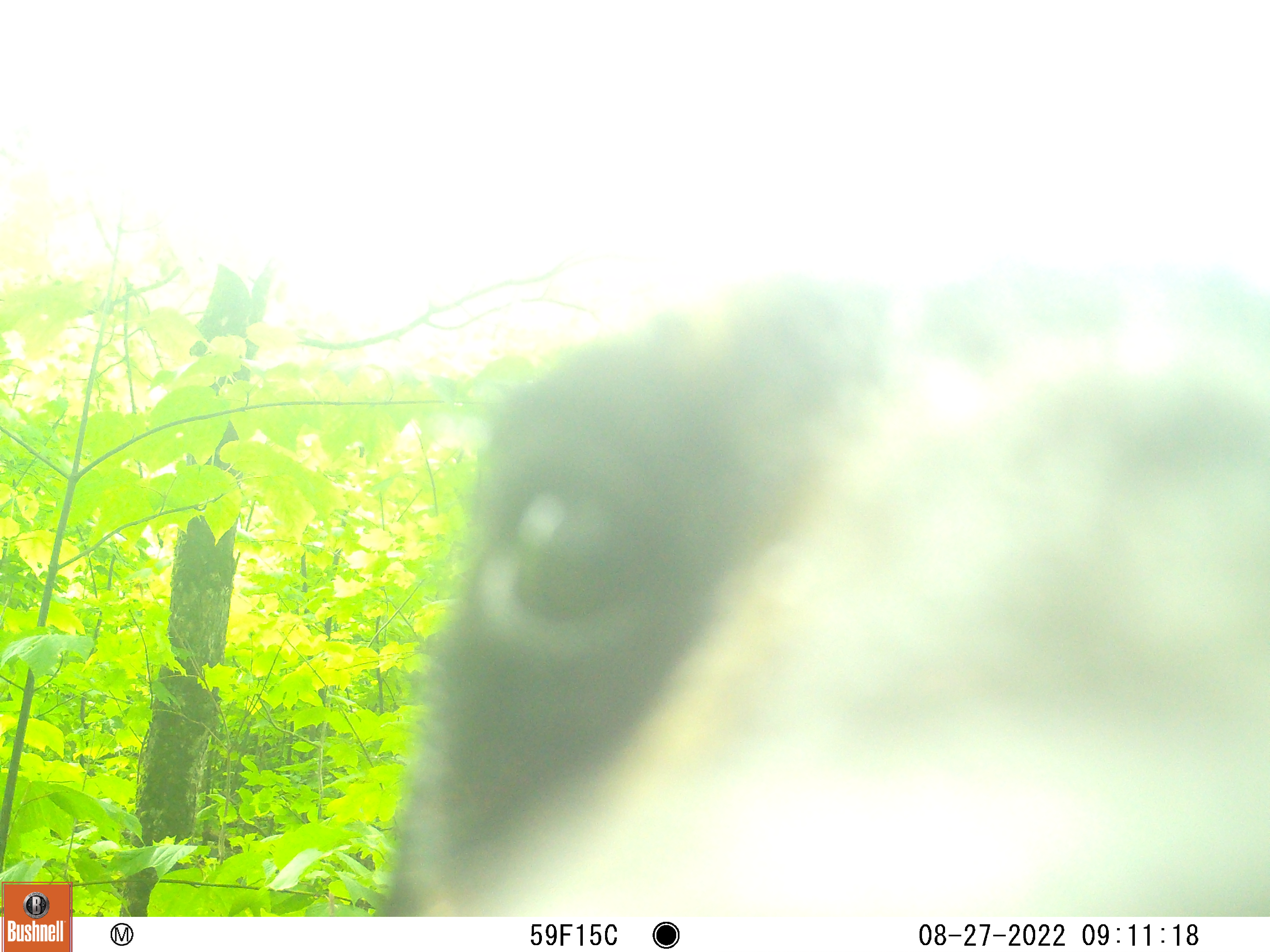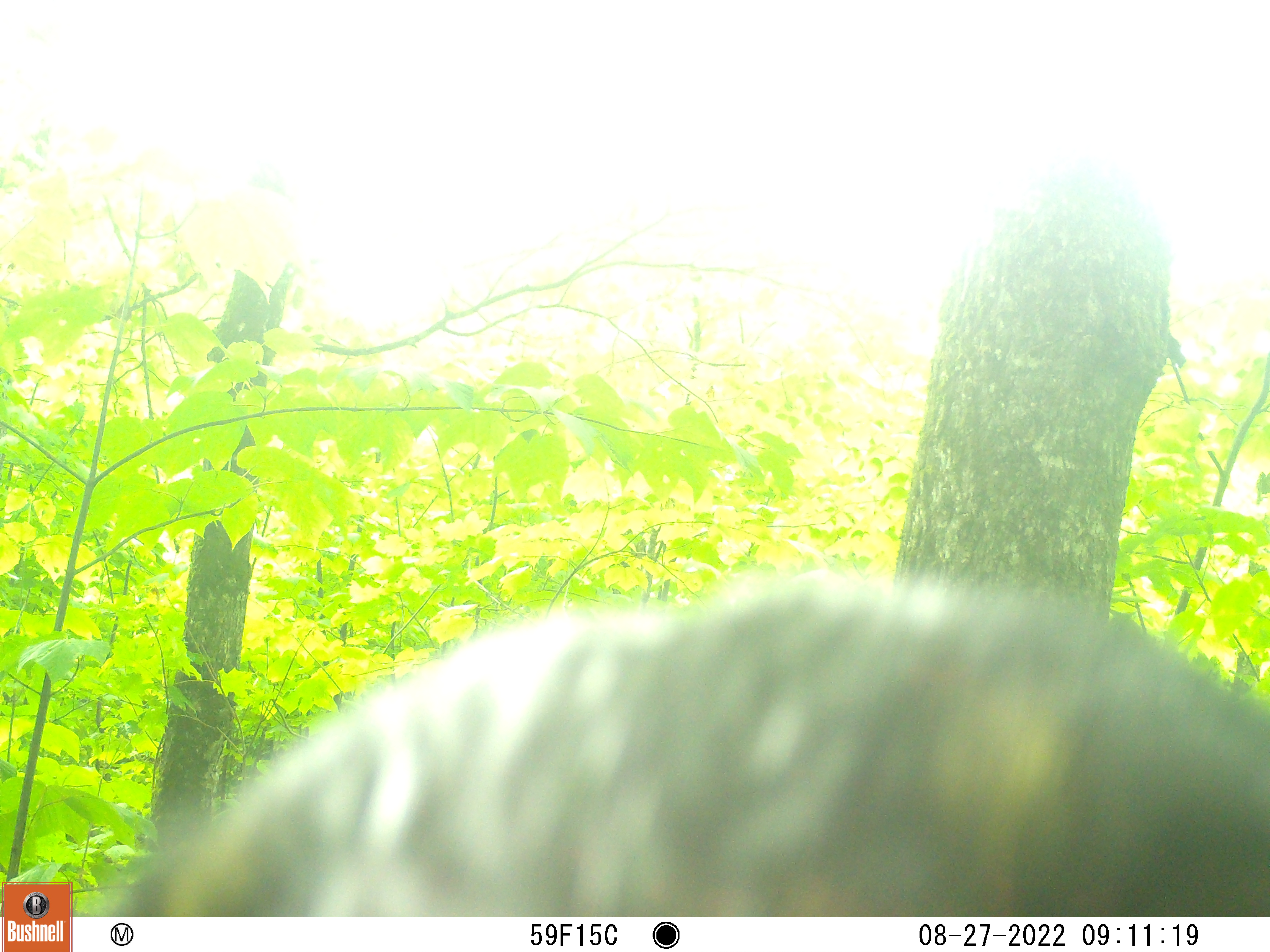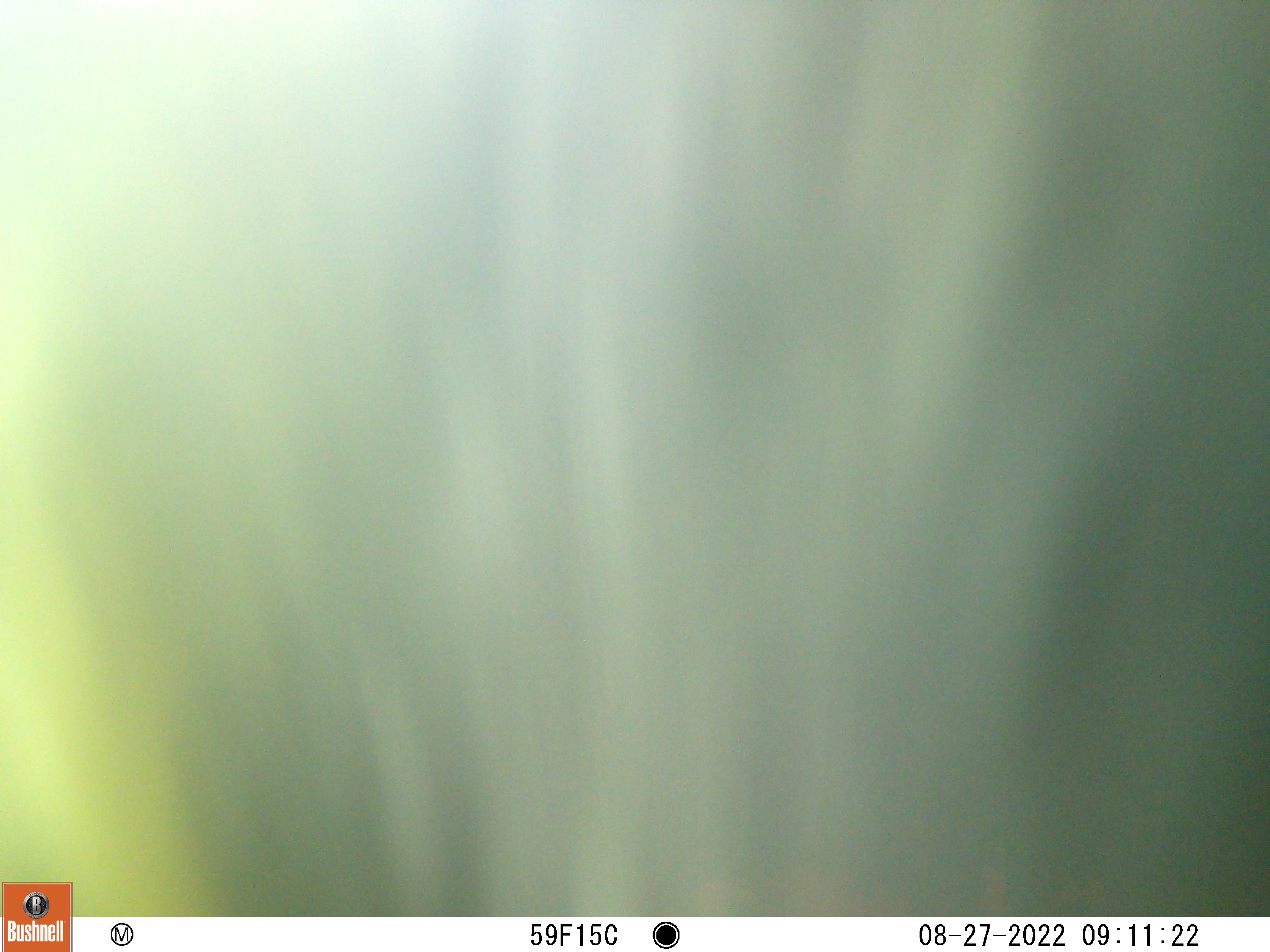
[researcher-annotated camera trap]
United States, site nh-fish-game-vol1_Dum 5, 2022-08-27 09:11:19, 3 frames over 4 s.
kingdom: Animalia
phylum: Chordata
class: Mammalia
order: Carnivora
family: Ursidae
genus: Ursus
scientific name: Ursus americanus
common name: black bear